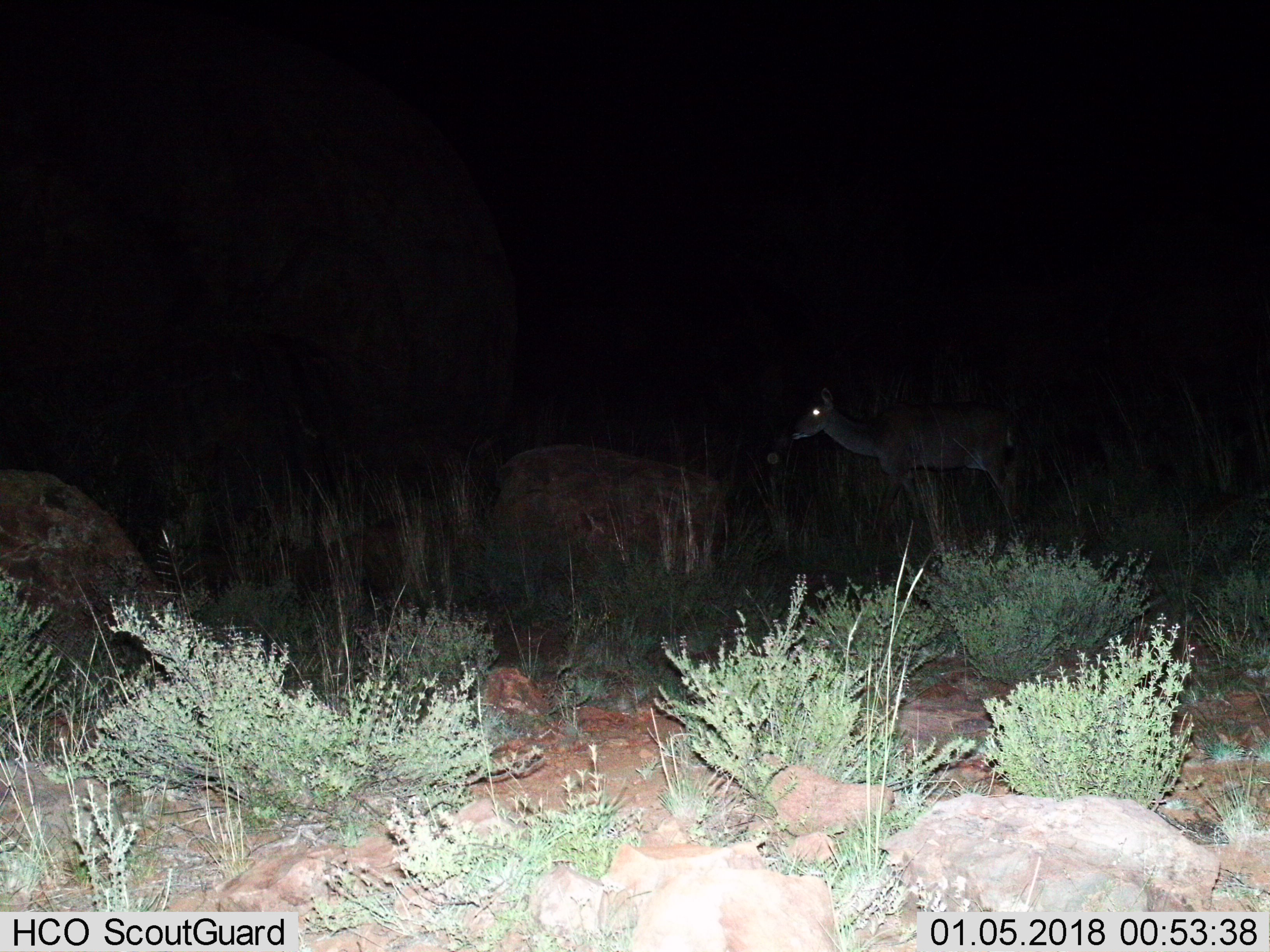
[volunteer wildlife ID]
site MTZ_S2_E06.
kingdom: Animalia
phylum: Chordata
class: Mammalia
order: Artiodactyla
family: Bovidae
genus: Tragelaphus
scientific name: Tragelaphus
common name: kudu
Kudu (Tragelaphus), count 1. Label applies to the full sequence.